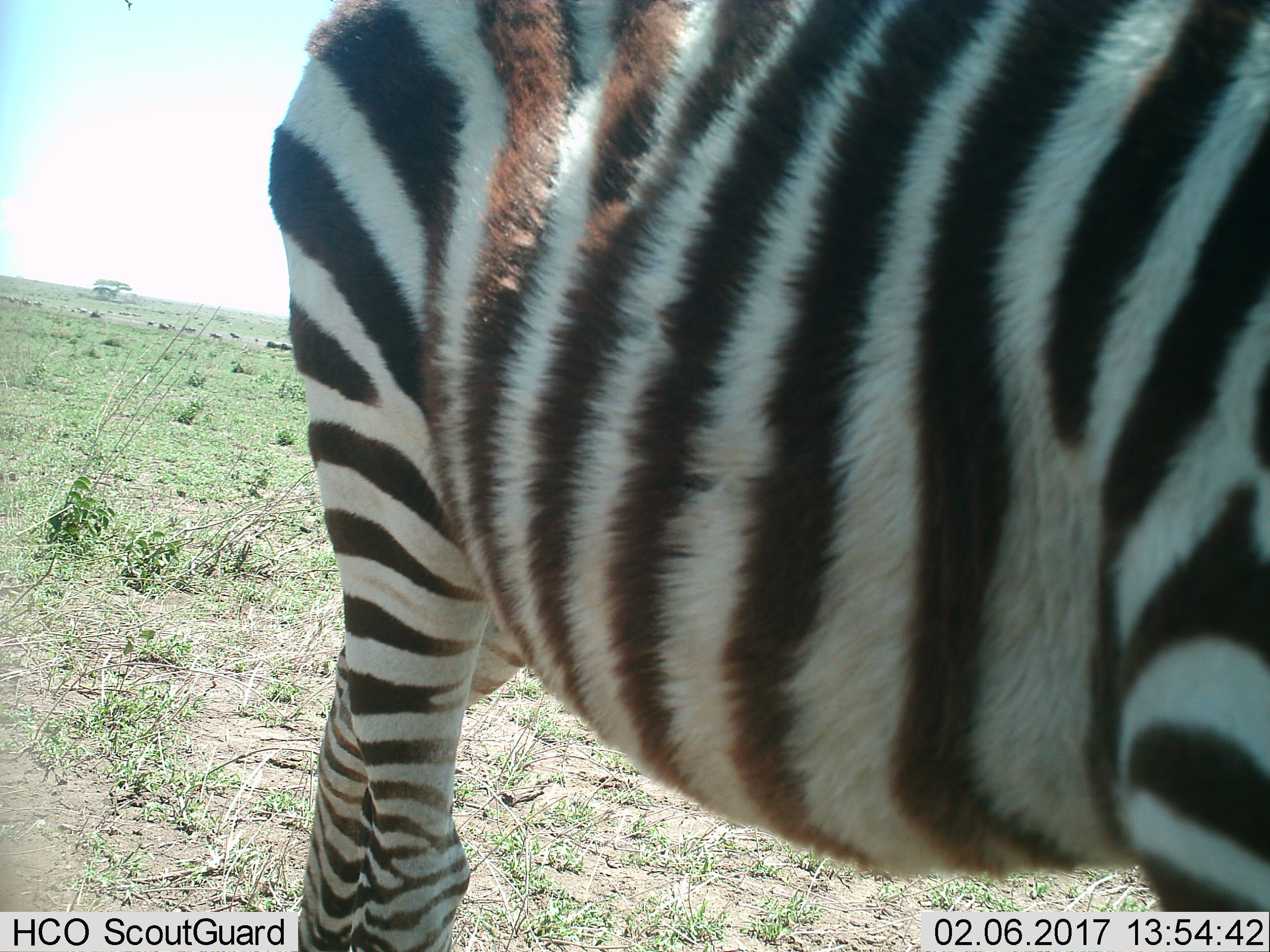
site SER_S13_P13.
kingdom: Animalia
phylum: Chordata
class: Mammalia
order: Perissodactyla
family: Equidae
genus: Equus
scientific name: Equus quagga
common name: plains zebra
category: zebraplains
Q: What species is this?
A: Zebraplains (plains zebra) (Equus quagga).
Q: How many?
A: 1.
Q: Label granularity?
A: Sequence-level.